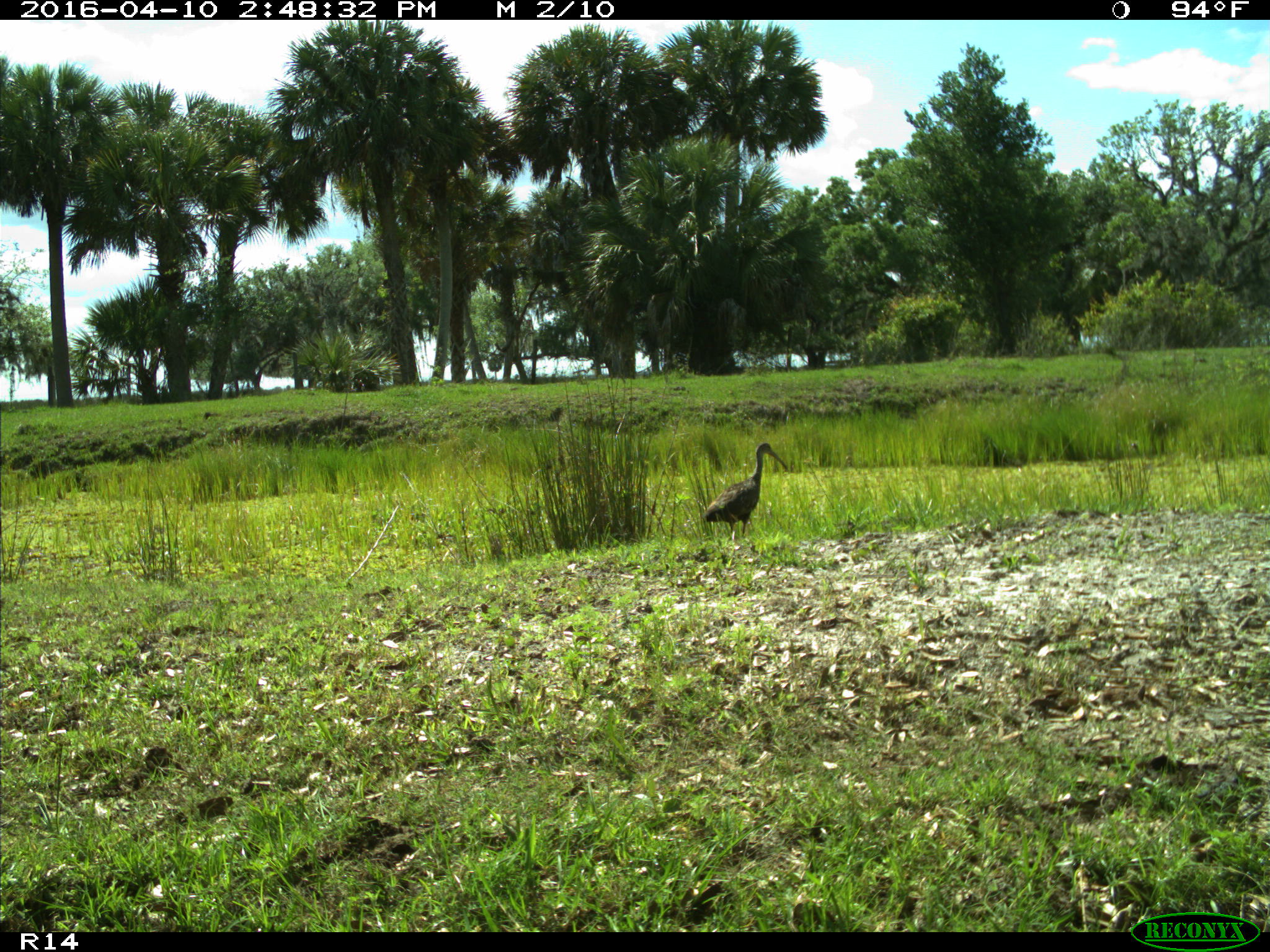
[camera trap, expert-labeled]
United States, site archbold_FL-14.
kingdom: Animalia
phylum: Chordata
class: Aves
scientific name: Aves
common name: birds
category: unidentified bird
Unidentified bird (birds) (Aves).